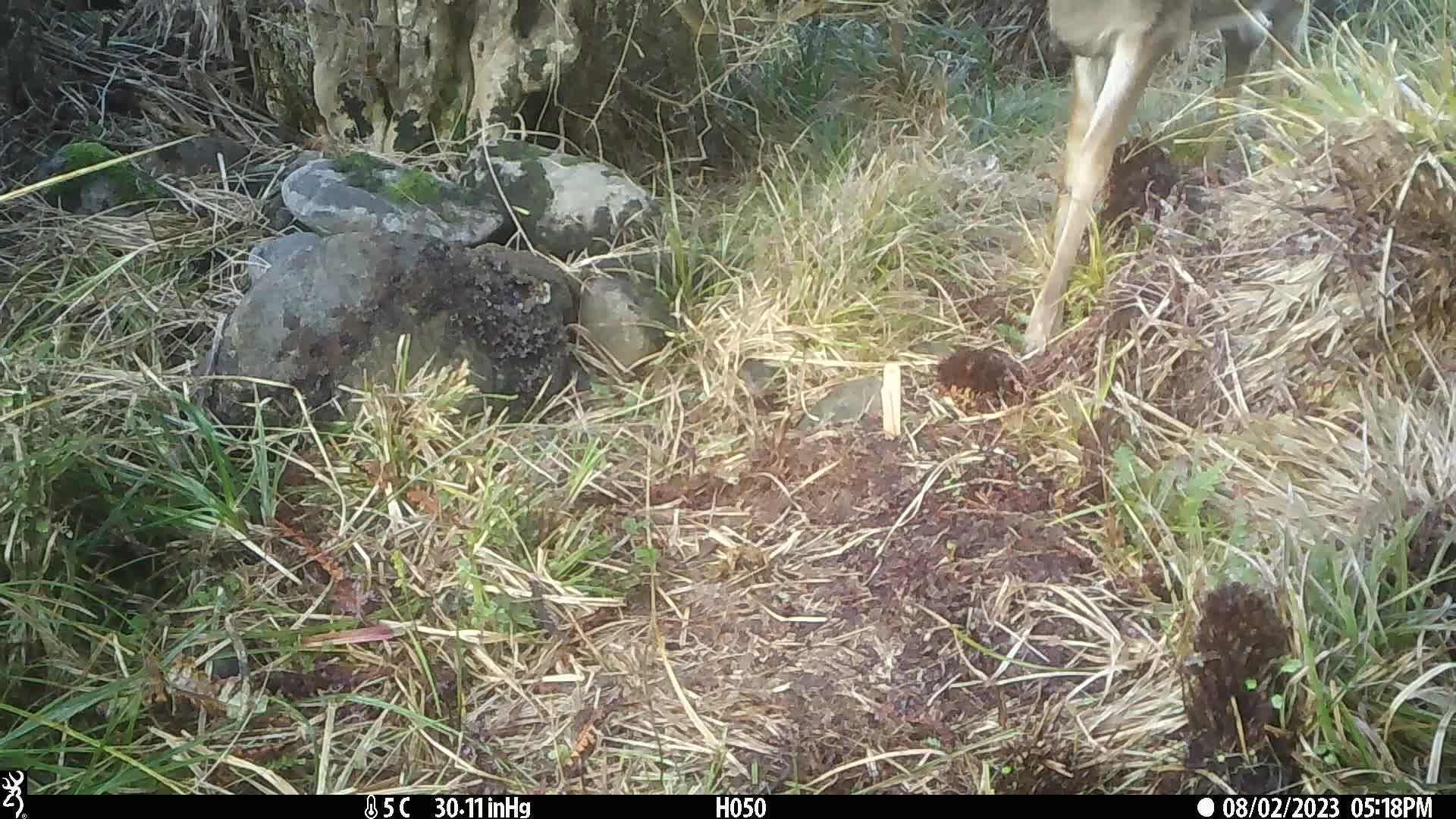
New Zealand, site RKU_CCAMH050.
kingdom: Animalia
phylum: Chordata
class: Mammalia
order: Artiodactyla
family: Cervidae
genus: Odocoileus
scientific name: Odocoileus virginianus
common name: white-tailed deer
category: white tailed deer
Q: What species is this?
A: White tailed deer (white-tailed deer) (Odocoileus virginianus).